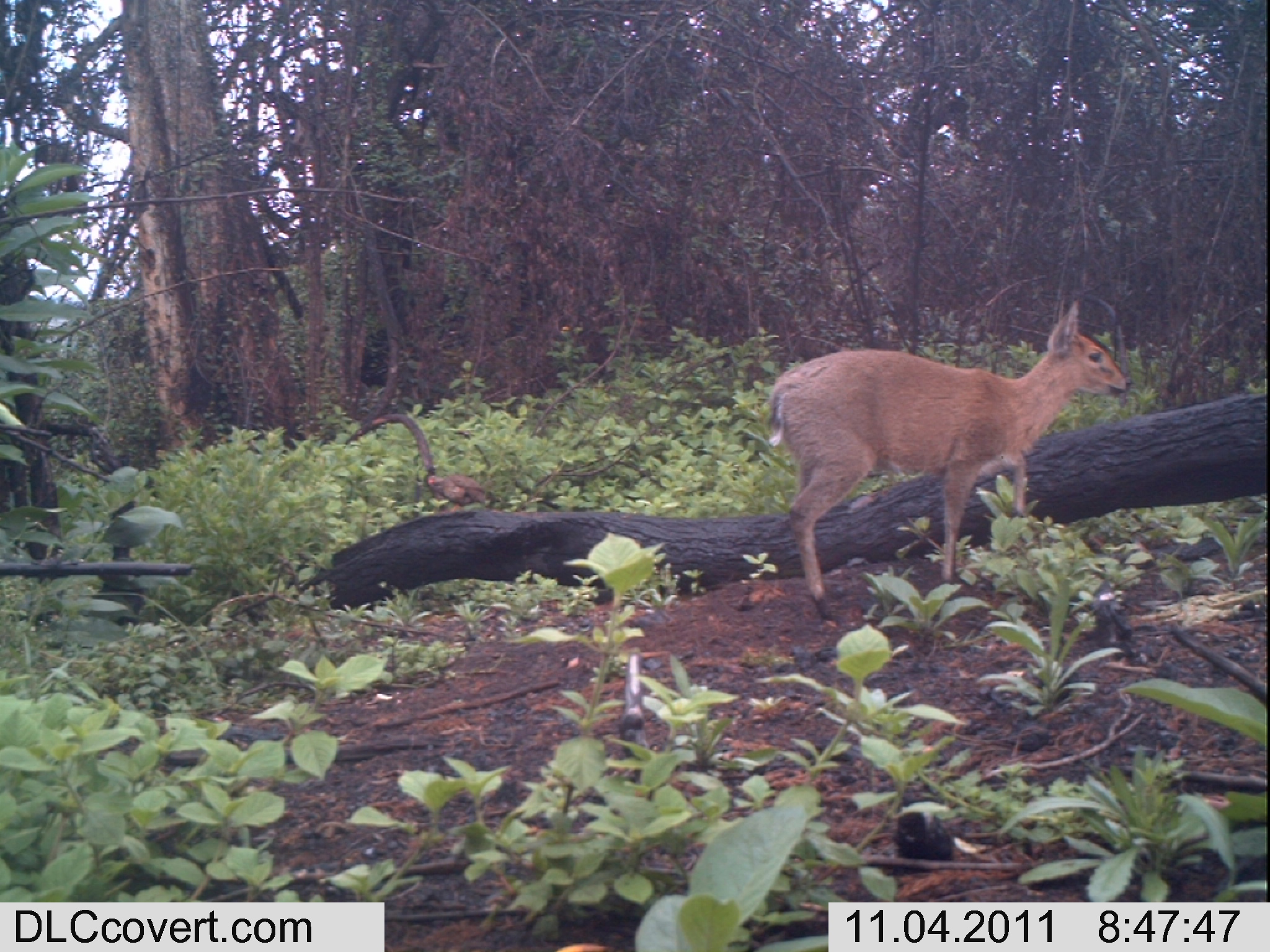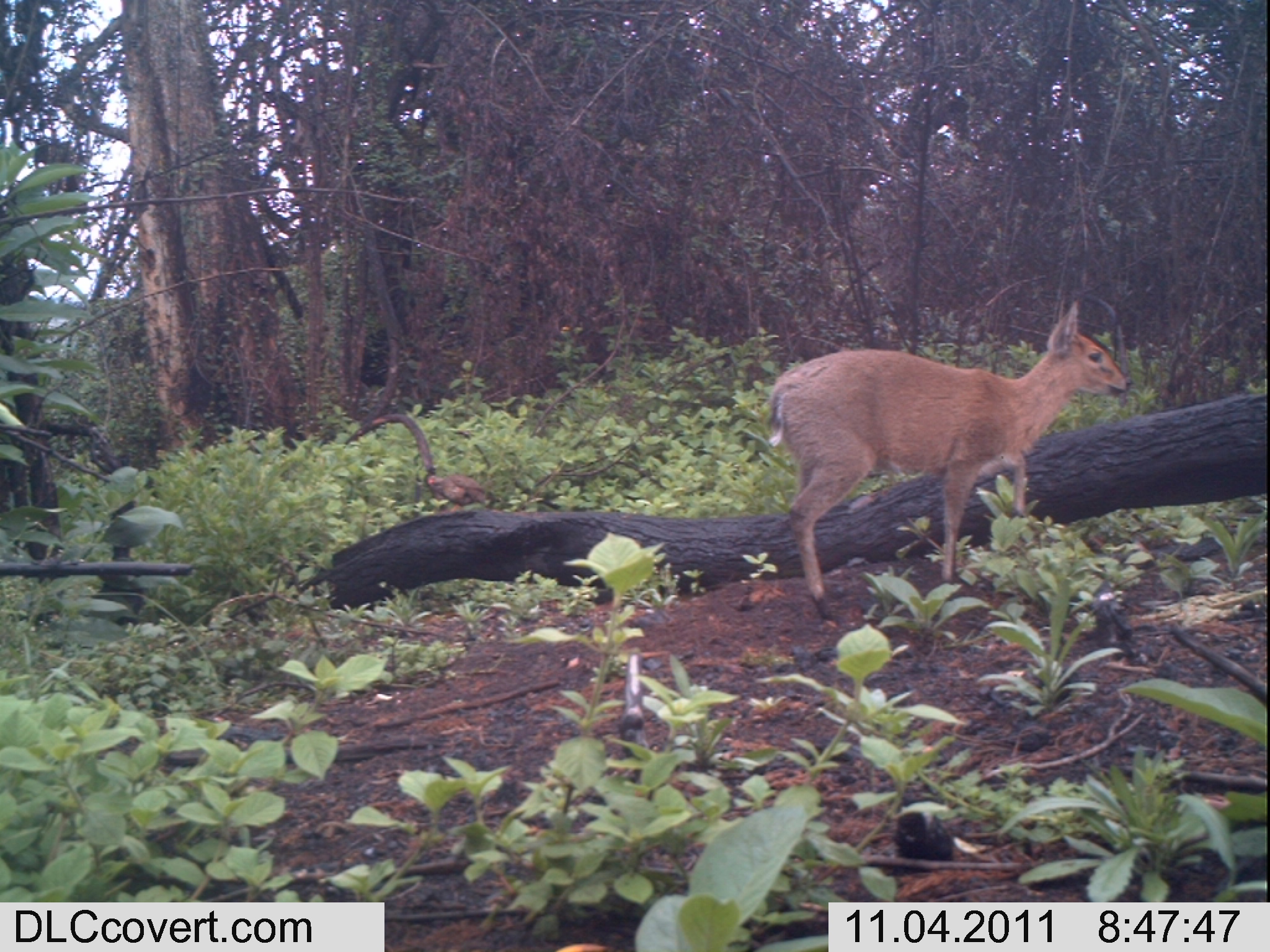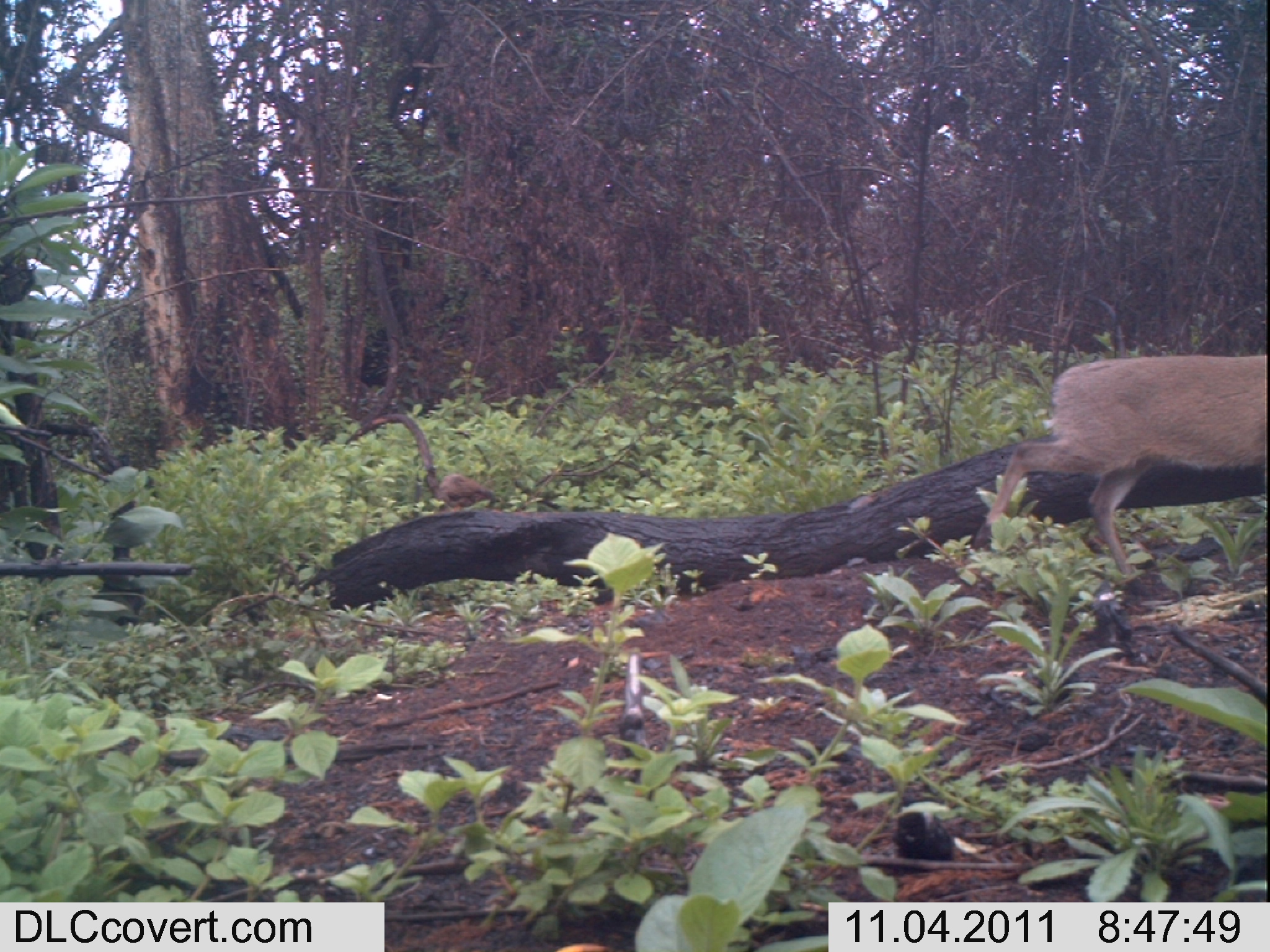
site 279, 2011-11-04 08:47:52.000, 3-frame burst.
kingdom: Animalia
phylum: Chordata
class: Mammalia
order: Artiodactyla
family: Bovidae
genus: Sylvicapra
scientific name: Sylvicapra grimmia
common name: bush duiker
Sylvicapra grimmia (bush duiker), count 1.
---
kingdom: Animalia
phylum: Chordata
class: Aves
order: Galliformes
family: Phasianidae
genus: Francolinus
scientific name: Francolinus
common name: francolins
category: francolinus sp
Francolinus sp (francolins) (Francolinus), count 1.